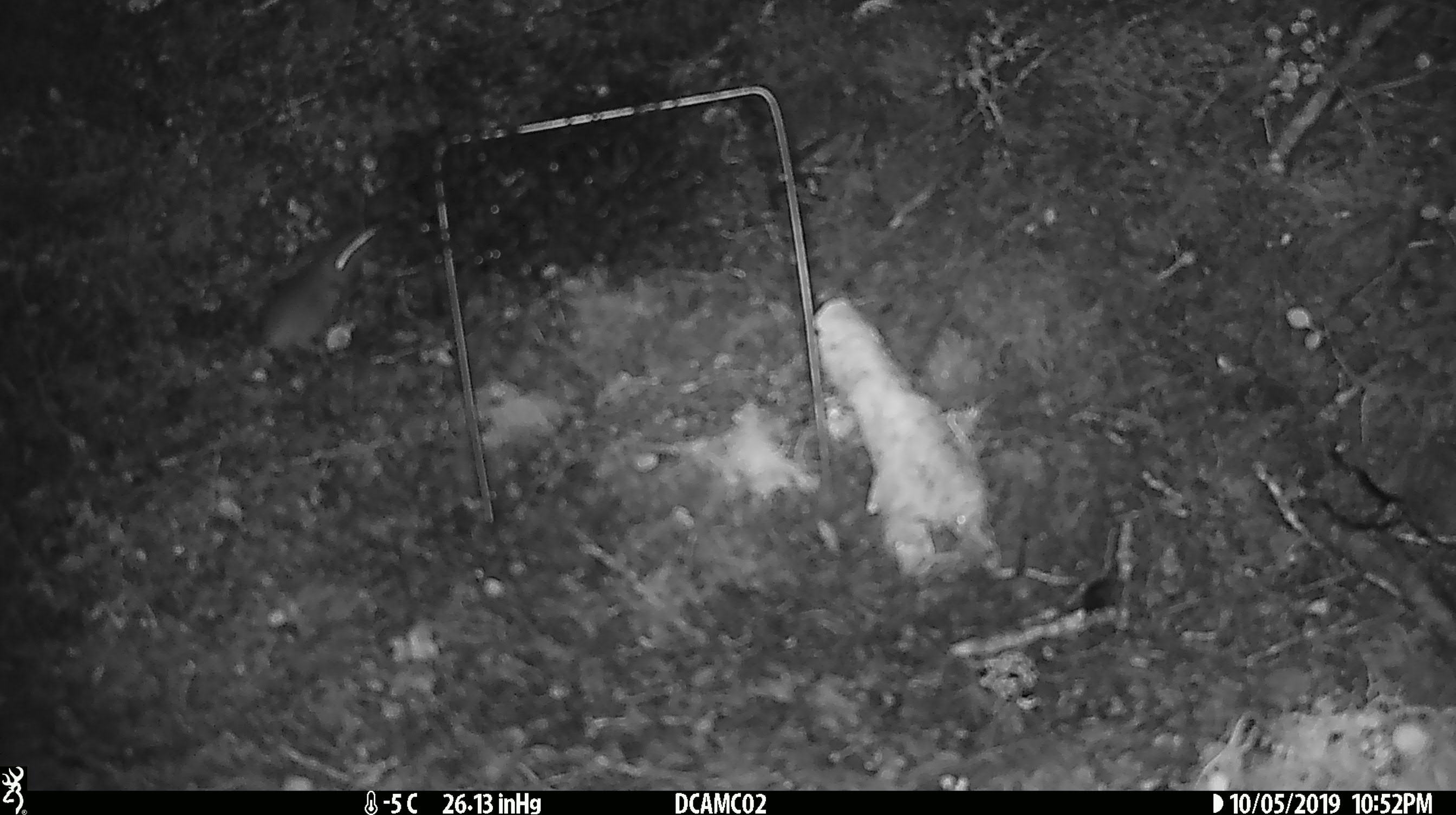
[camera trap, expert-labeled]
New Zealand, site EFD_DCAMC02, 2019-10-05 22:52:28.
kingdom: Animalia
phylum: Chordata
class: Mammalia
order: Rodentia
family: Muridae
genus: Mus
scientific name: Mus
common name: mouse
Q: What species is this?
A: Mouse (Mus).